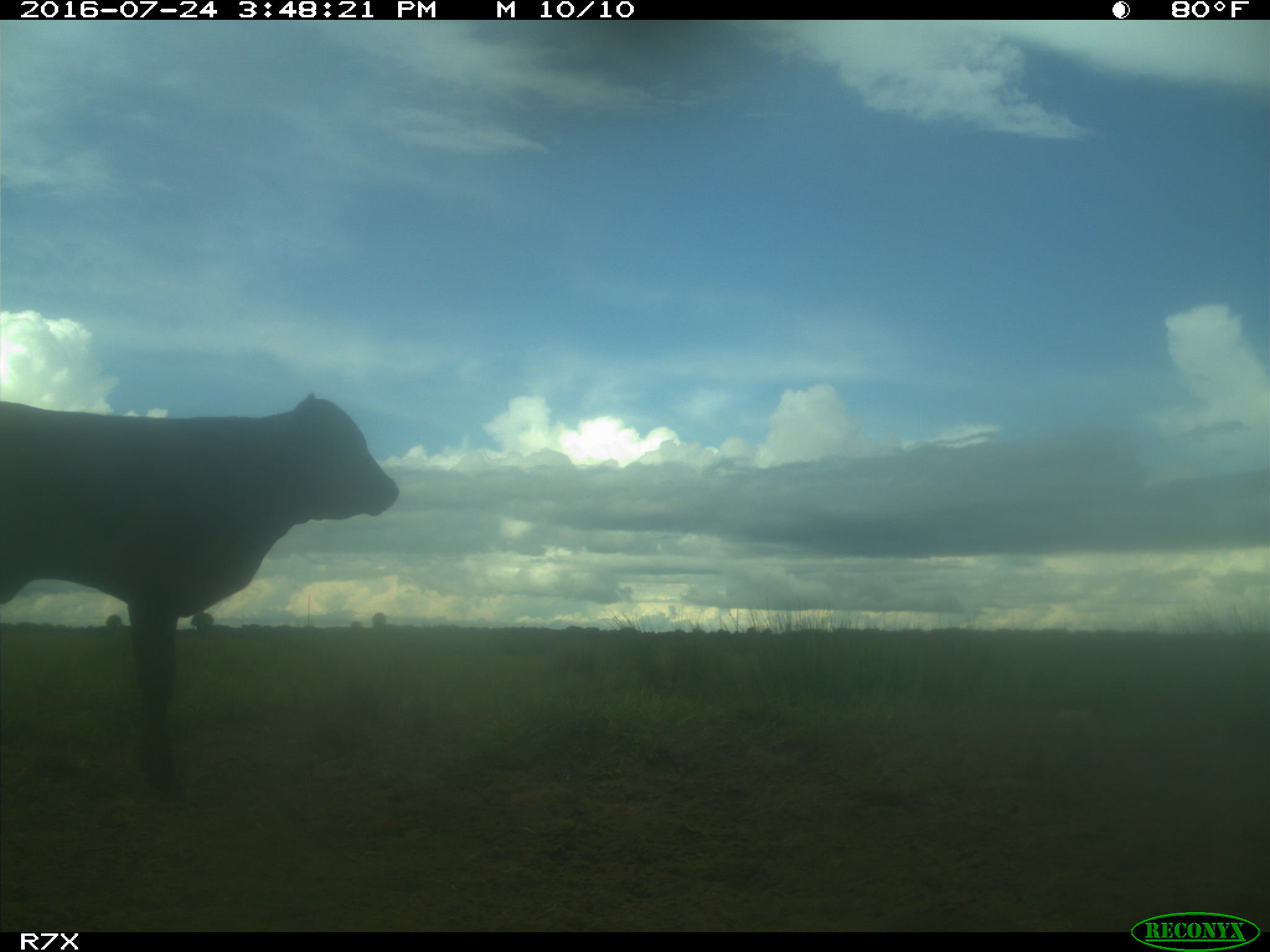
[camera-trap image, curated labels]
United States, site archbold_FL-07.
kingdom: Animalia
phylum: Chordata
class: Mammalia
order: Artiodactyla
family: Bovidae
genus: Bos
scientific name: Bos taurus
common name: domestic cow